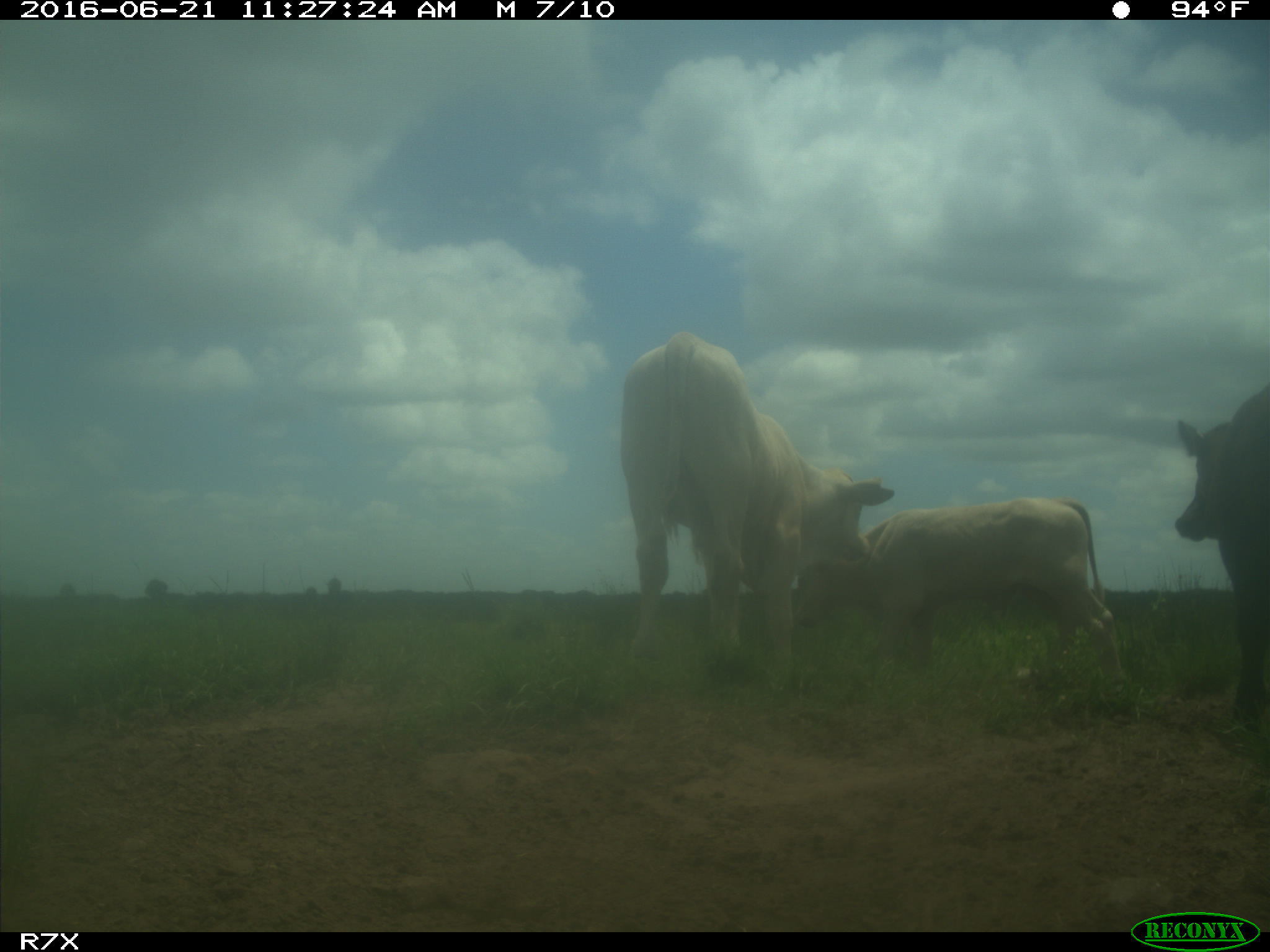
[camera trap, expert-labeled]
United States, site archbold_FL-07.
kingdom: Animalia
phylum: Chordata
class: Mammalia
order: Artiodactyla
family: Bovidae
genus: Bos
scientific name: Bos taurus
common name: domestic cow